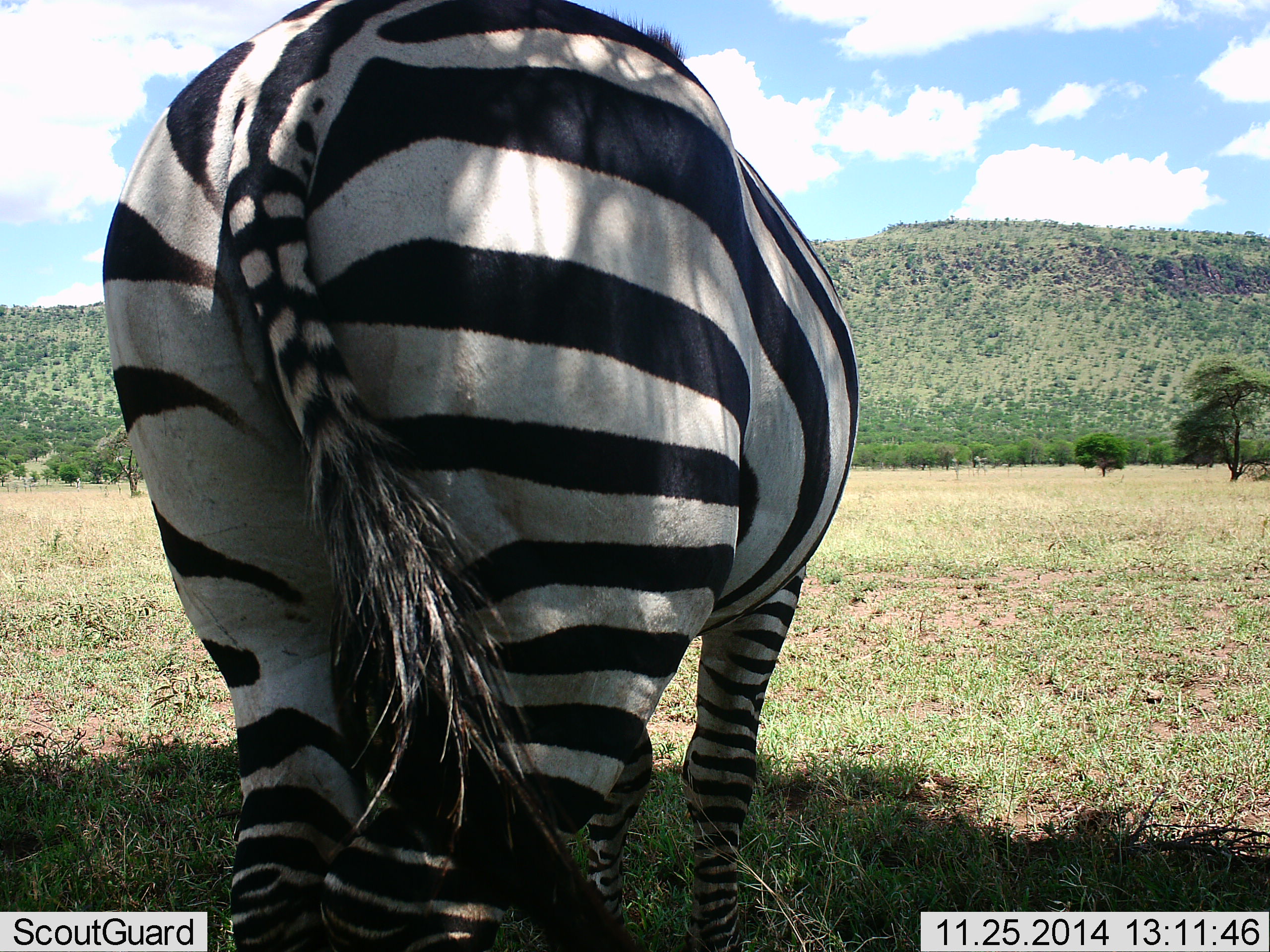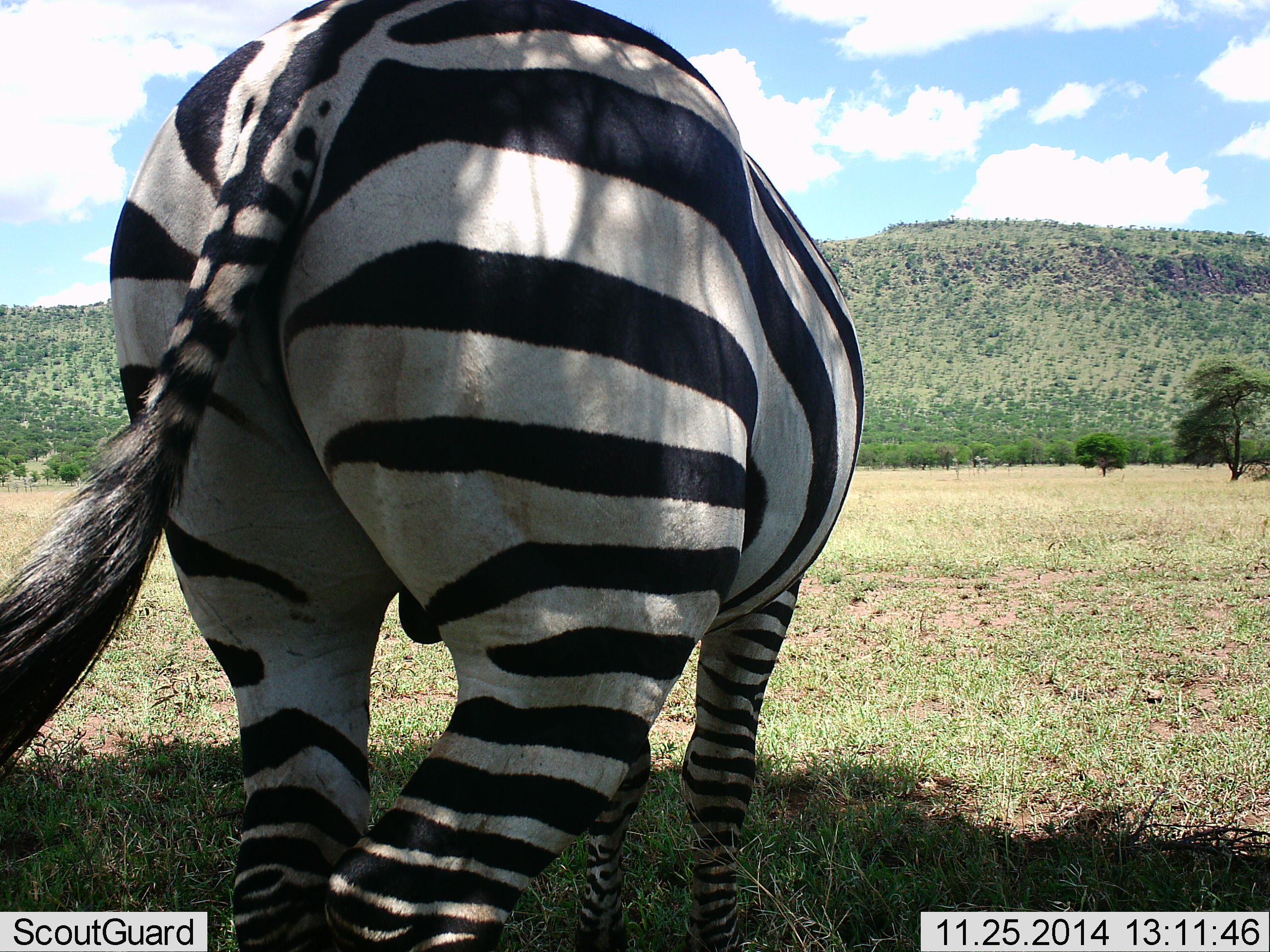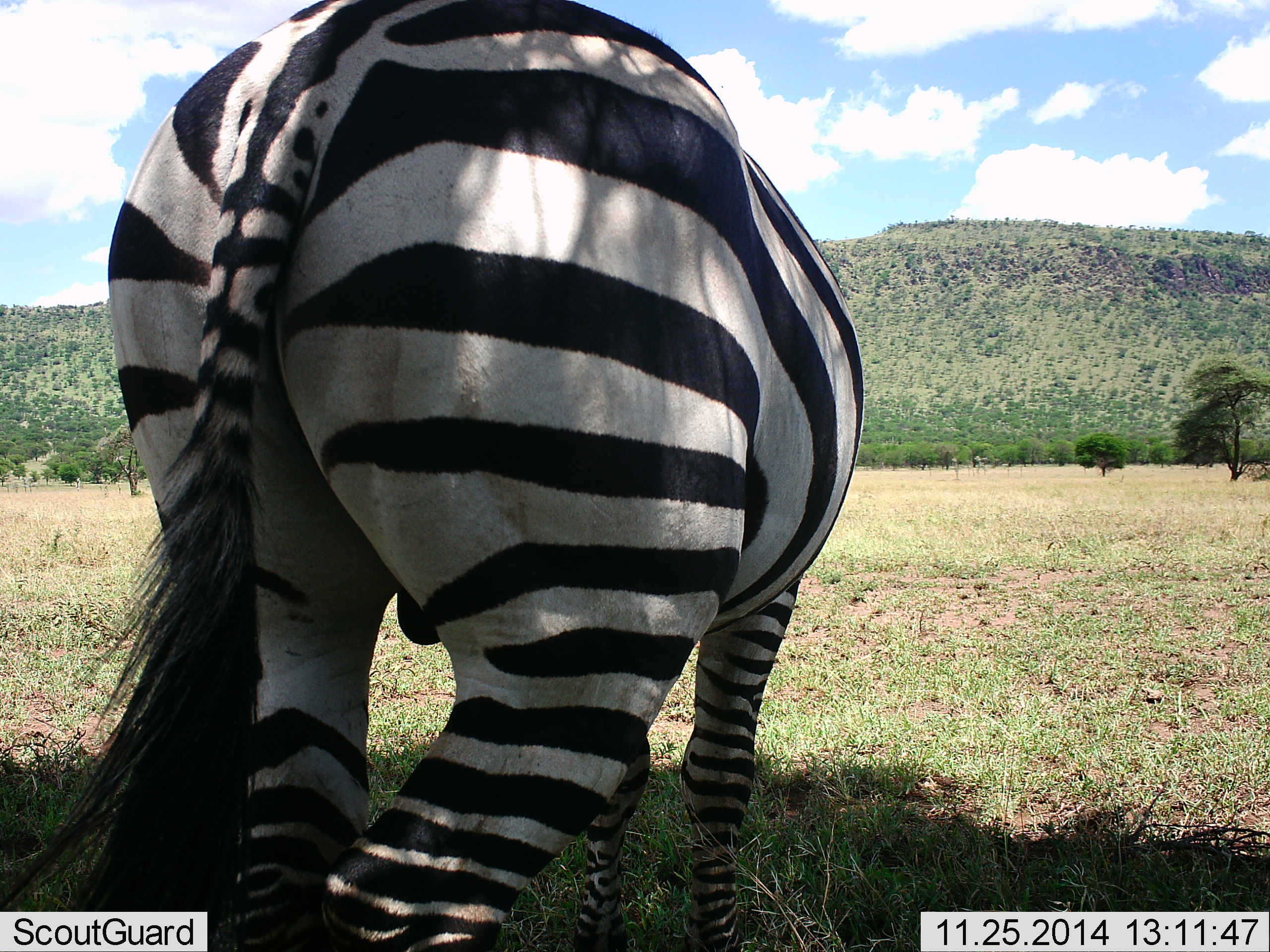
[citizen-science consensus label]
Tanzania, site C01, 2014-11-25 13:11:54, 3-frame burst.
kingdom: Animalia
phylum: Chordata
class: Mammalia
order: Perissodactyla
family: Equidae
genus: Equus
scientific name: Equus quagga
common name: plains zebra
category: zebra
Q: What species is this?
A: Zebra (plains zebra) (Equus quagga).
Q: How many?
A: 1.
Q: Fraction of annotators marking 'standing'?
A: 80%.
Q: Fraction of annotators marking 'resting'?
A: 0%.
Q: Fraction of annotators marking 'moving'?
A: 0%.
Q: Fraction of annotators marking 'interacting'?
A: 0%.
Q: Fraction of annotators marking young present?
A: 0%.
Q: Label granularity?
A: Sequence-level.